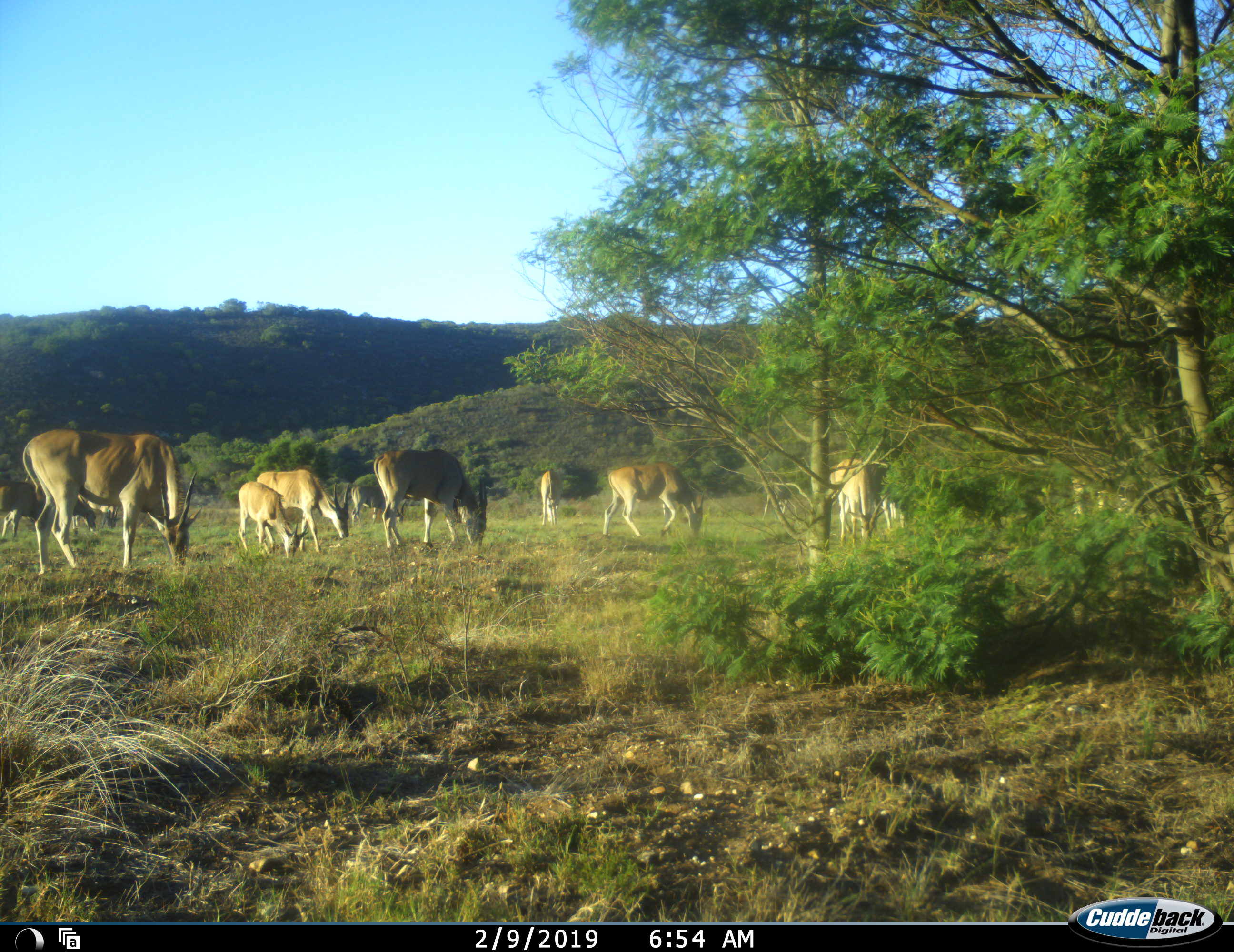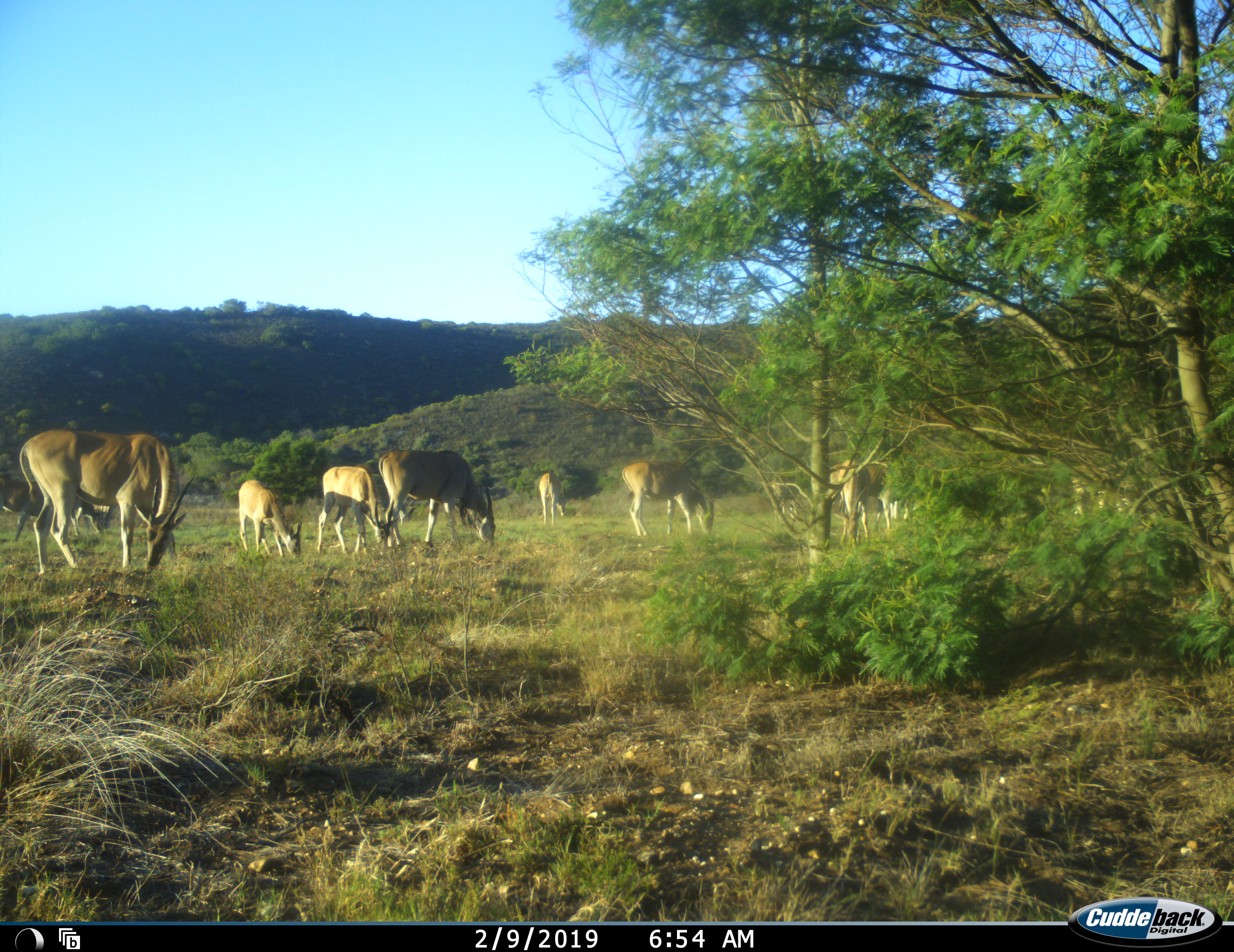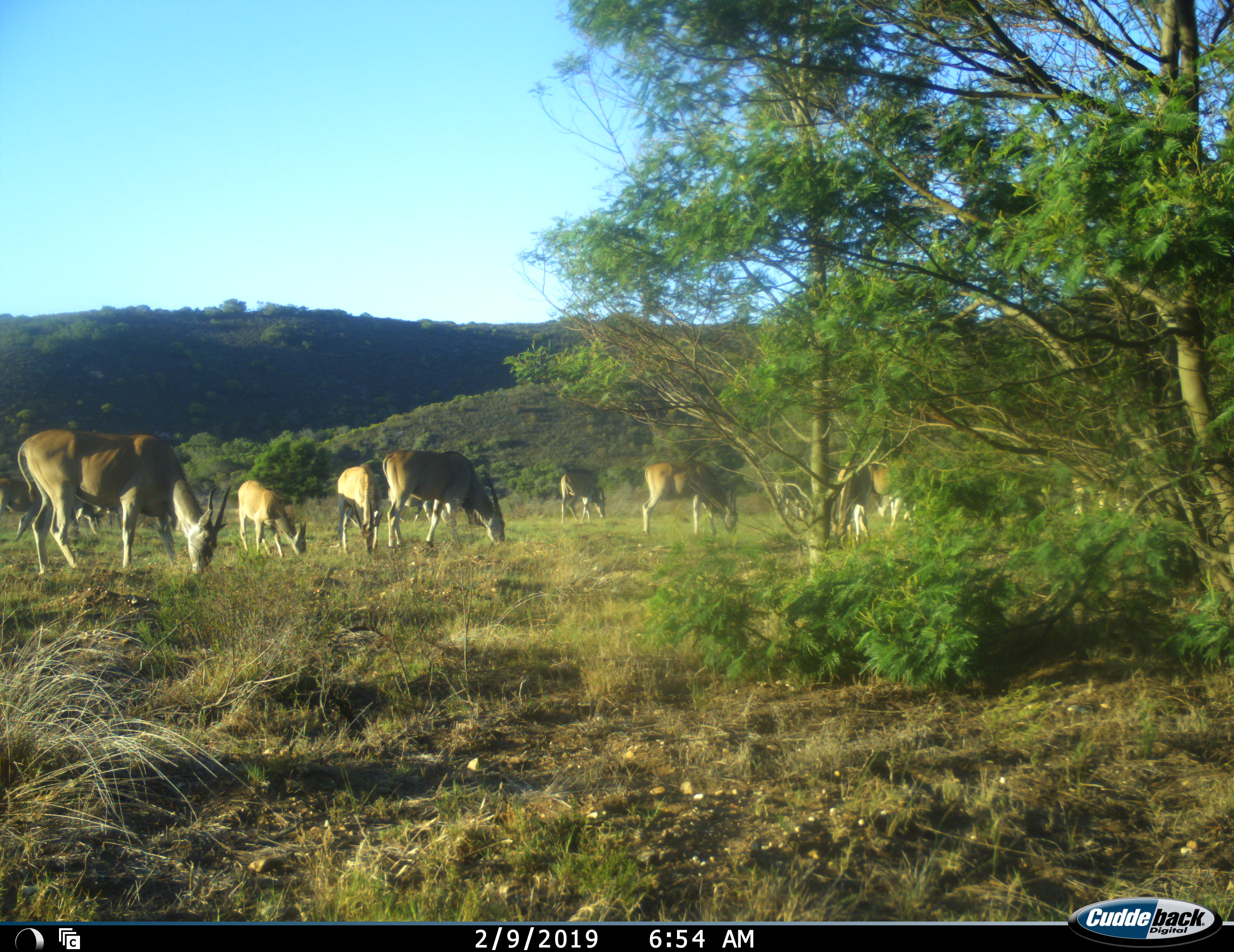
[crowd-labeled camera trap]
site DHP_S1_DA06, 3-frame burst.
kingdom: Animalia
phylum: Chordata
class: Mammalia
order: Artiodactyla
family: Bovidae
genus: Tragelaphus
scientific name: Tragelaphus oryx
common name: eland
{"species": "eland (Tragelaphus oryx)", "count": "11-50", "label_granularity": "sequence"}